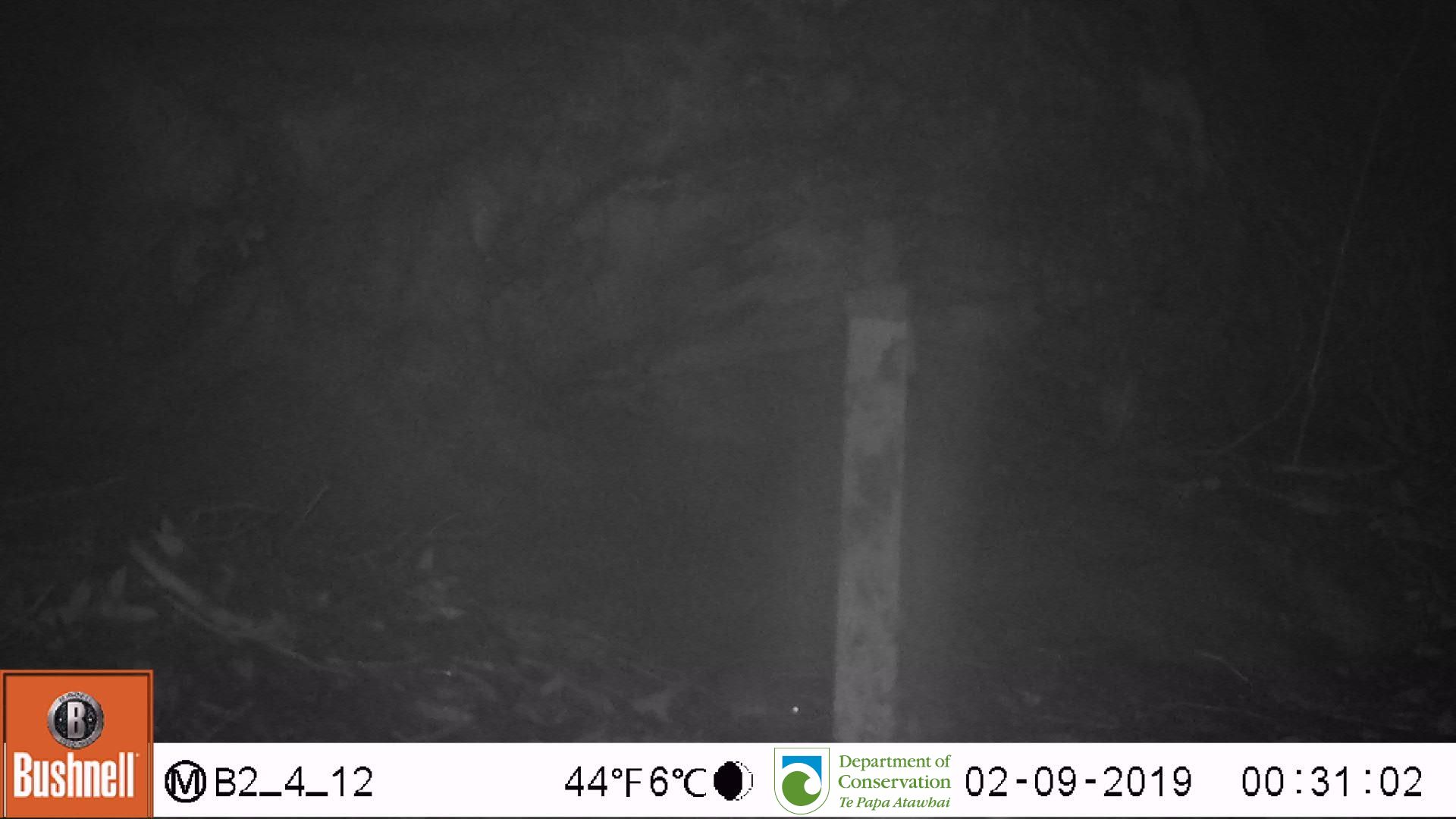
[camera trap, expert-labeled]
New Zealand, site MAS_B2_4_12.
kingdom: Animalia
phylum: Chordata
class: Mammalia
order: Rodentia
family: Muridae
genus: Mus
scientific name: Mus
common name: mouse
Mouse (Mus).